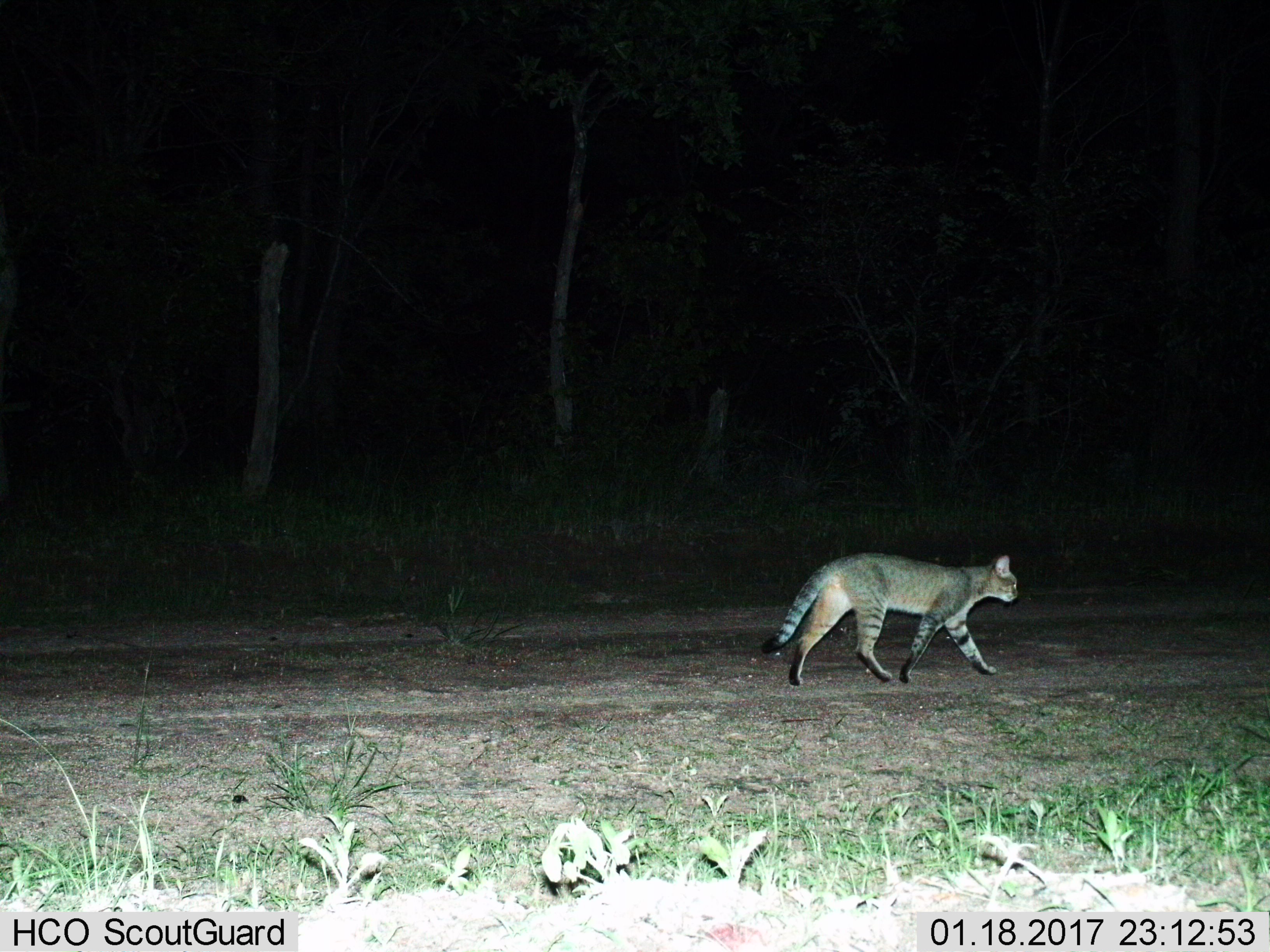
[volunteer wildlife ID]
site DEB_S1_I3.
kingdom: Animalia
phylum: Chordata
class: Mammalia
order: Carnivora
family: Felidae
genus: Felis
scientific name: Felis lybica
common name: african wild cat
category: africanwildcat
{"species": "africanwildcat (african wild cat) (Felis lybica)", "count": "1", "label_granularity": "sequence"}